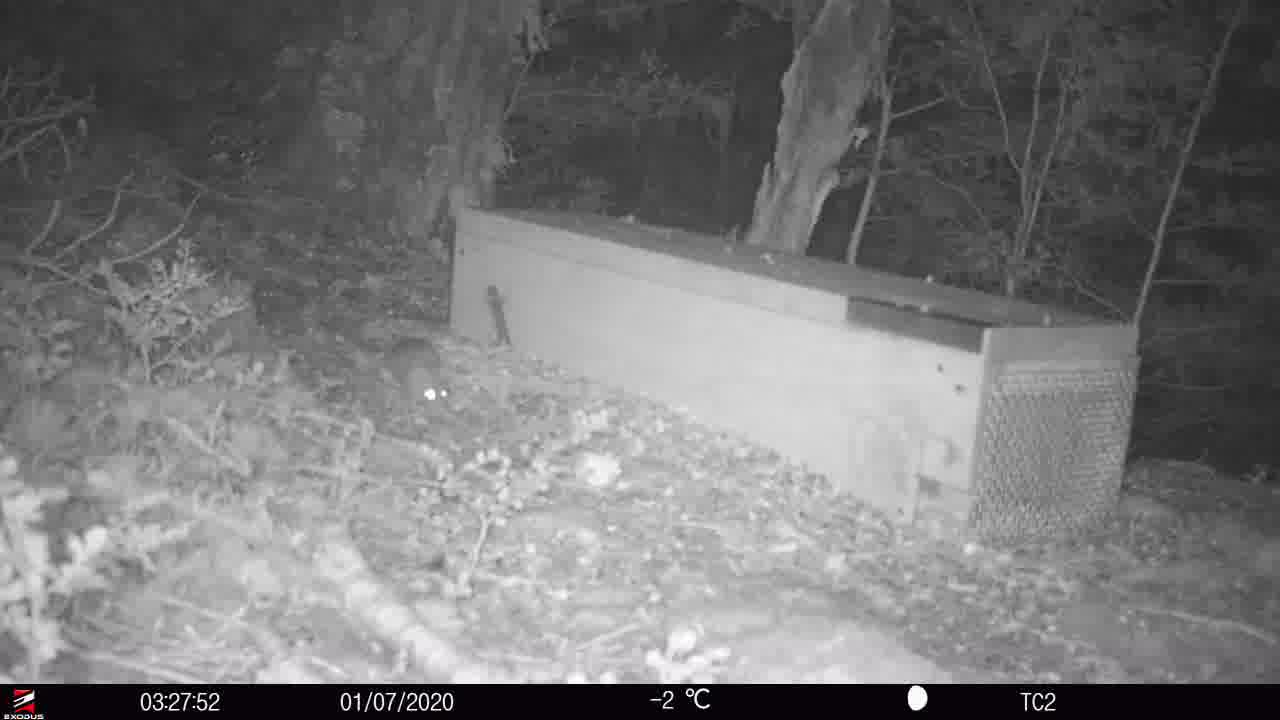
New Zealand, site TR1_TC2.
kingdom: Animalia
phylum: Chordata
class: Mammalia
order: Rodentia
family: Muridae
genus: Rattus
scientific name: Rattus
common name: rat